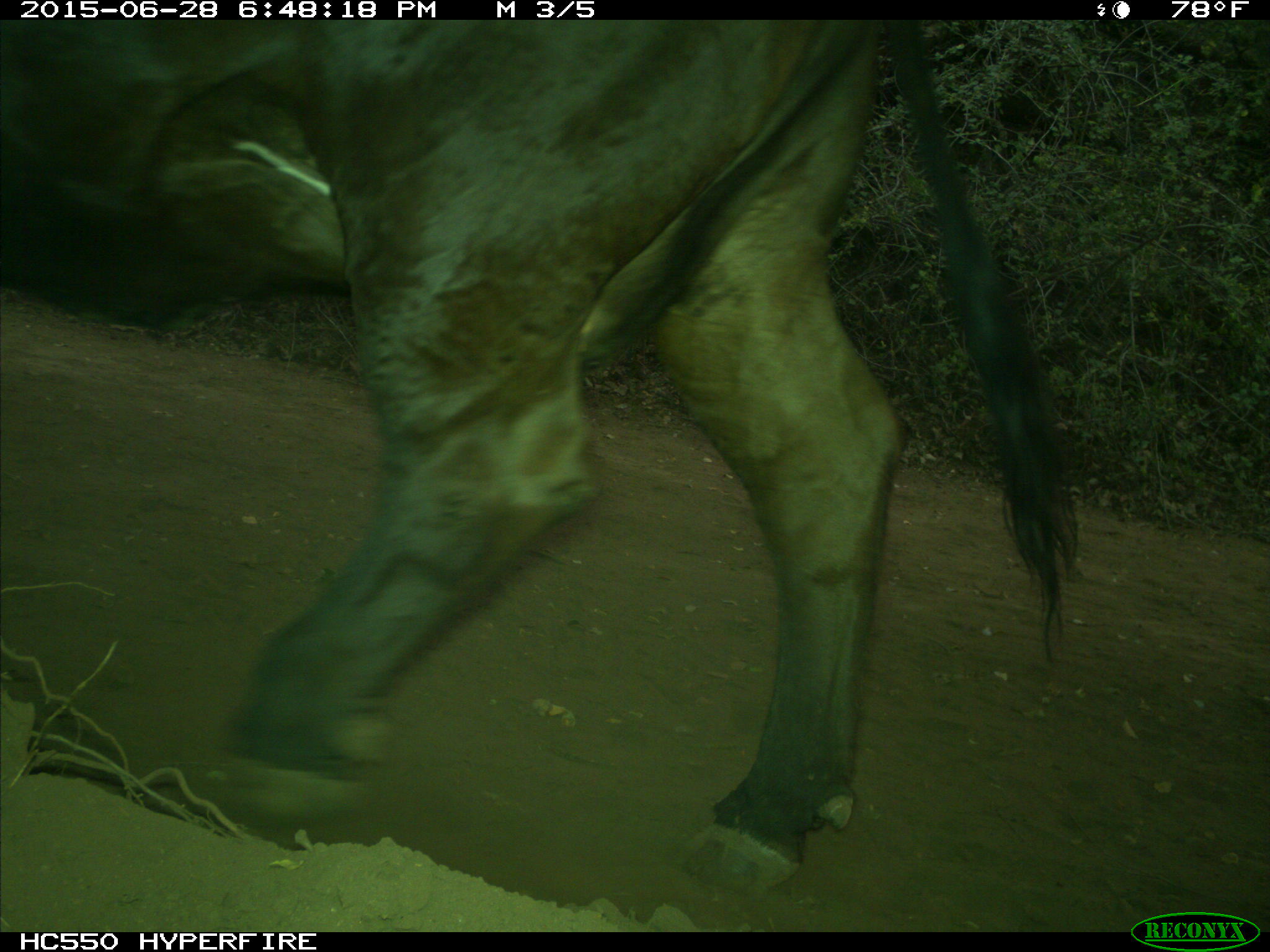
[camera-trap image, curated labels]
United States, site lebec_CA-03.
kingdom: Animalia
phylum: Chordata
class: Mammalia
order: Artiodactyla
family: Bovidae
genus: Bos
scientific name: Bos taurus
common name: domestic cow